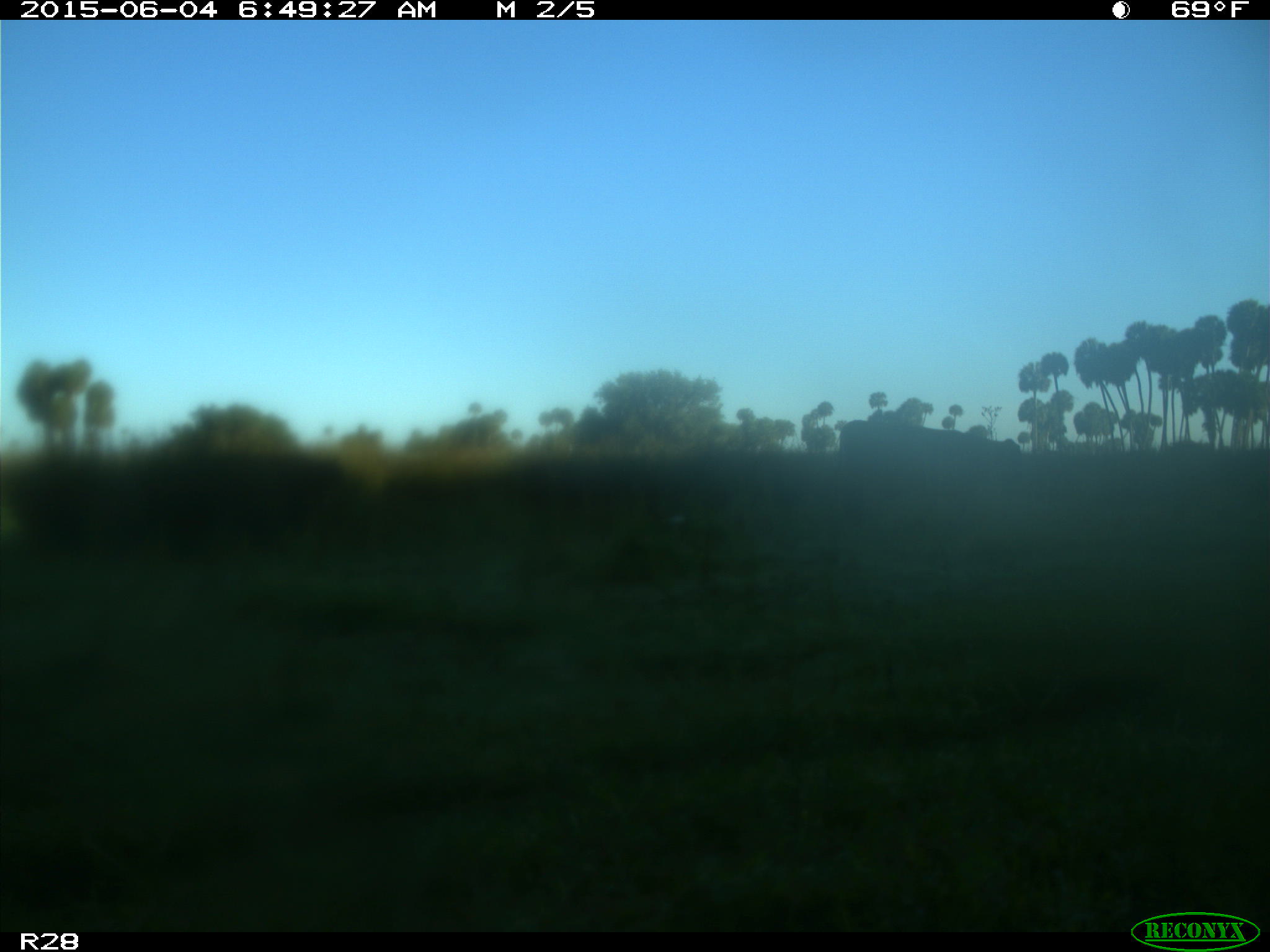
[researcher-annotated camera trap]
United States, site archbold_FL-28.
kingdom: Animalia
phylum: Chordata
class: Mammalia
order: Artiodactyla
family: Bovidae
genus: Bos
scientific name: Bos taurus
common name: domestic cow